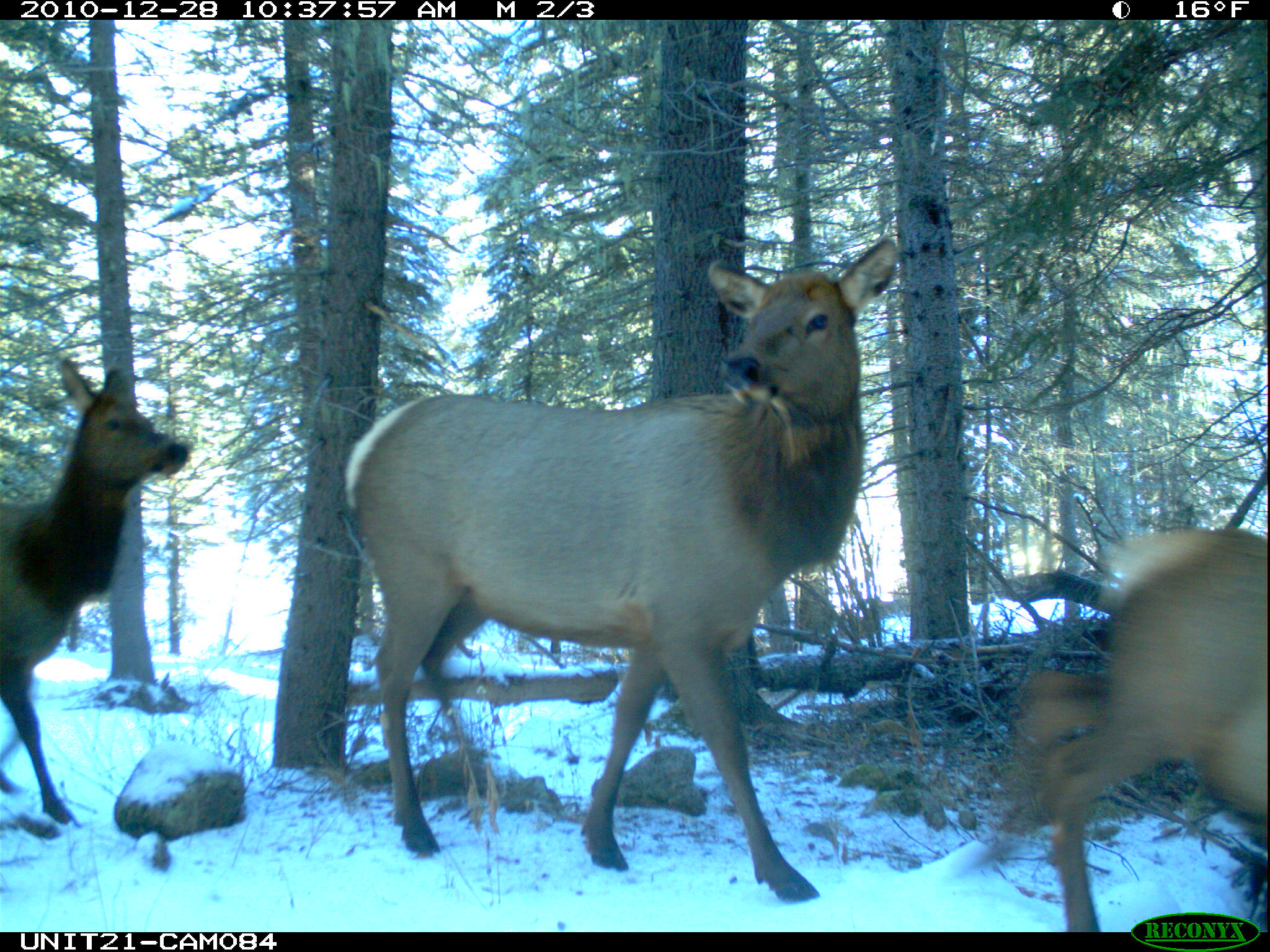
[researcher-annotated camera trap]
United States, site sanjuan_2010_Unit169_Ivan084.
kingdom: Animalia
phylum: Chordata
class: Mammalia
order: Artiodactyla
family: Cervidae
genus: Cervus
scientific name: Cervus elaphus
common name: red deer